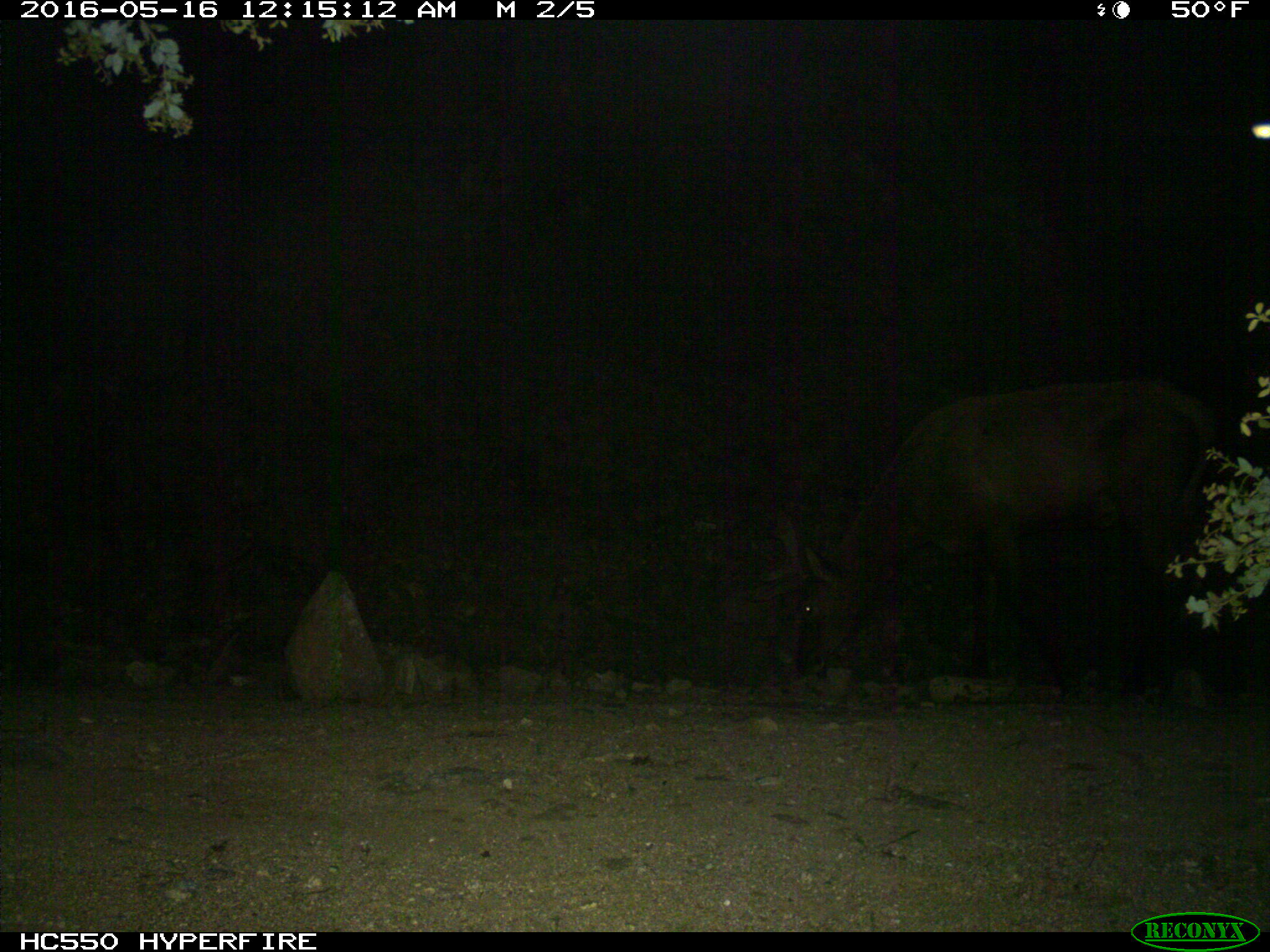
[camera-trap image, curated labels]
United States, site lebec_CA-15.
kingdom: Animalia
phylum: Chordata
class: Mammalia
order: Artiodactyla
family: Cervidae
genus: Cervus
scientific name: Cervus canadensis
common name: elk